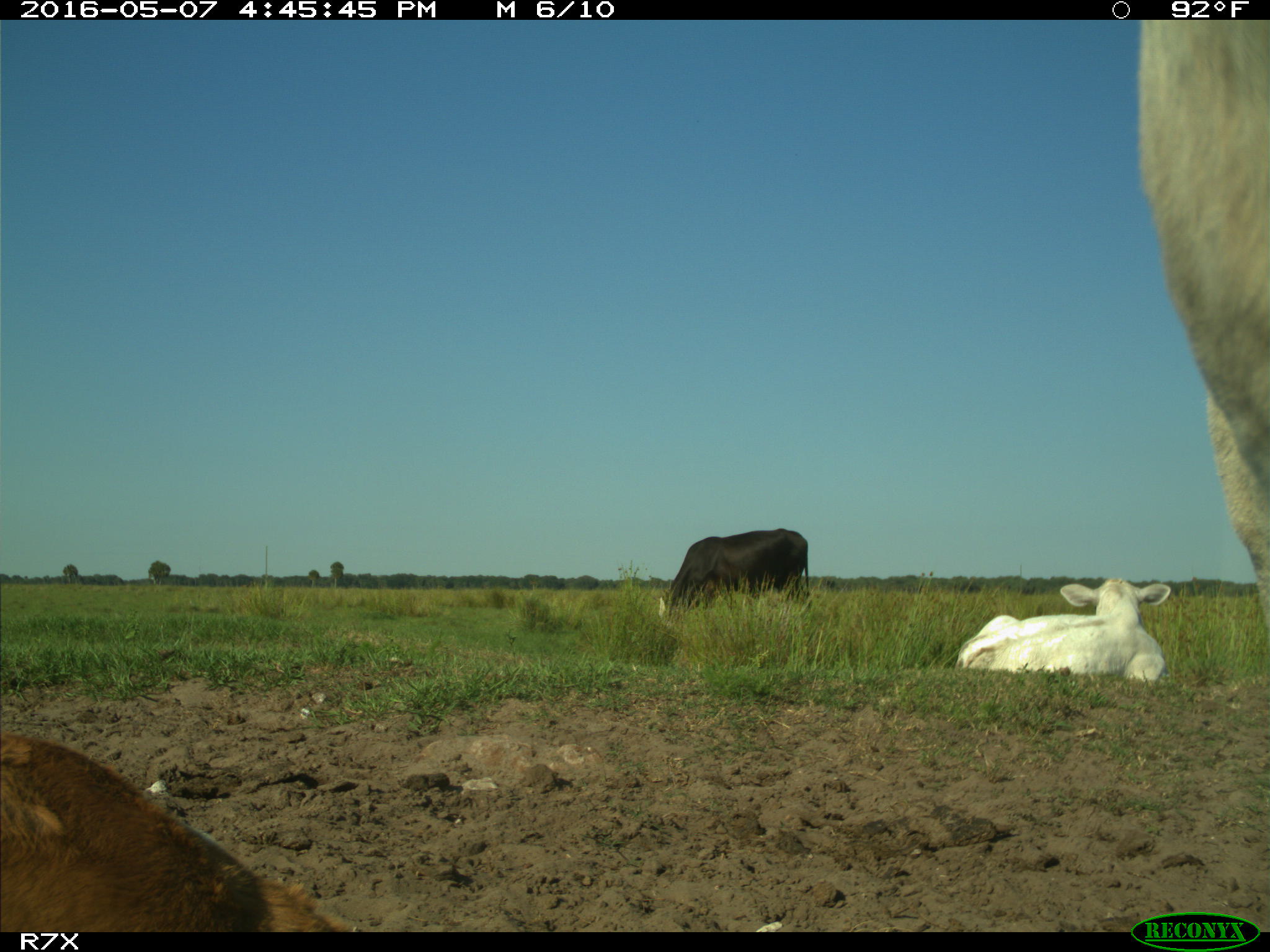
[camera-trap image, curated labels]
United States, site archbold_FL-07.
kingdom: Animalia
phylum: Chordata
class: Mammalia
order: Artiodactyla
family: Bovidae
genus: Bos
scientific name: Bos taurus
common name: domestic cow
Bos taurus (domestic cow).